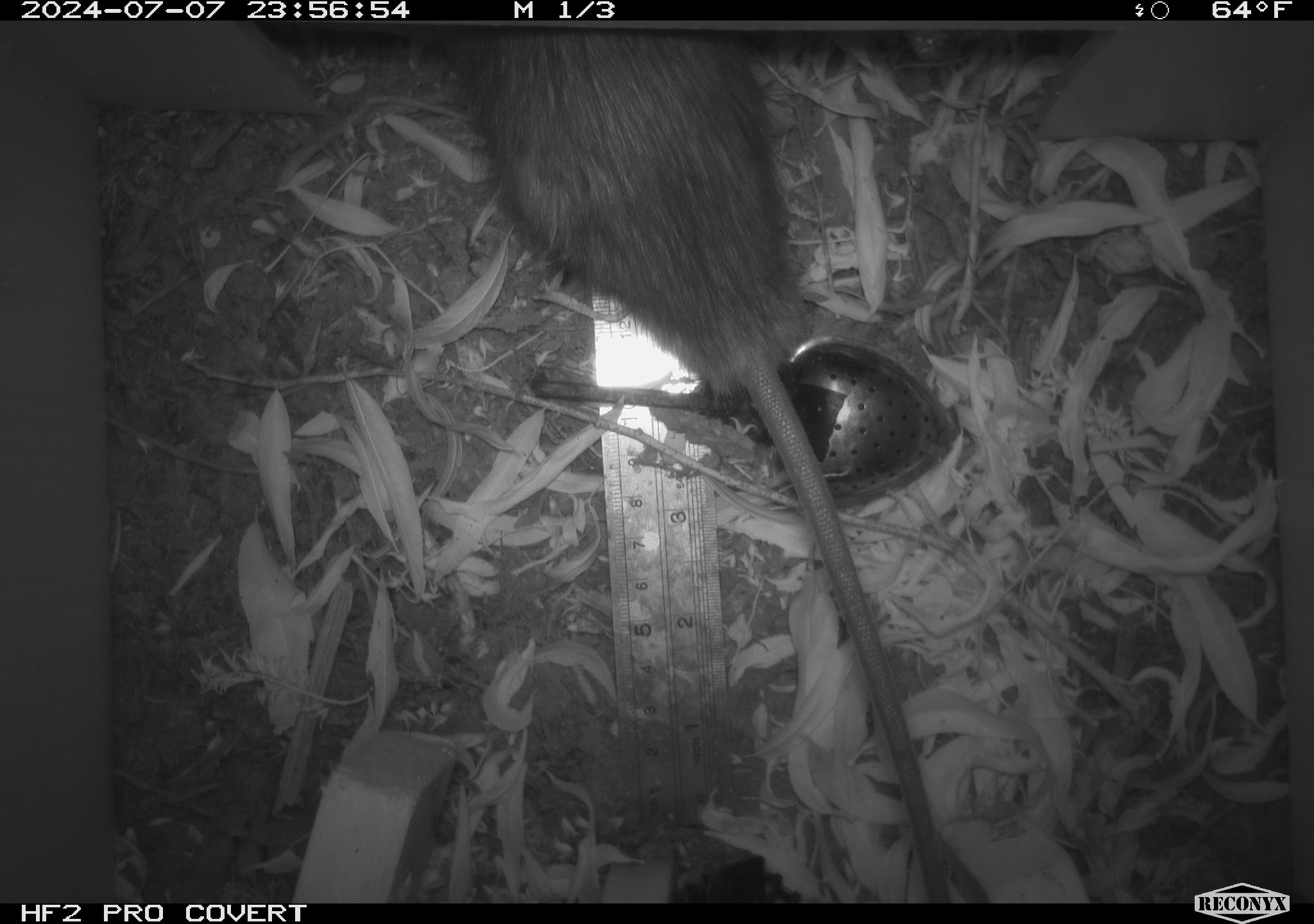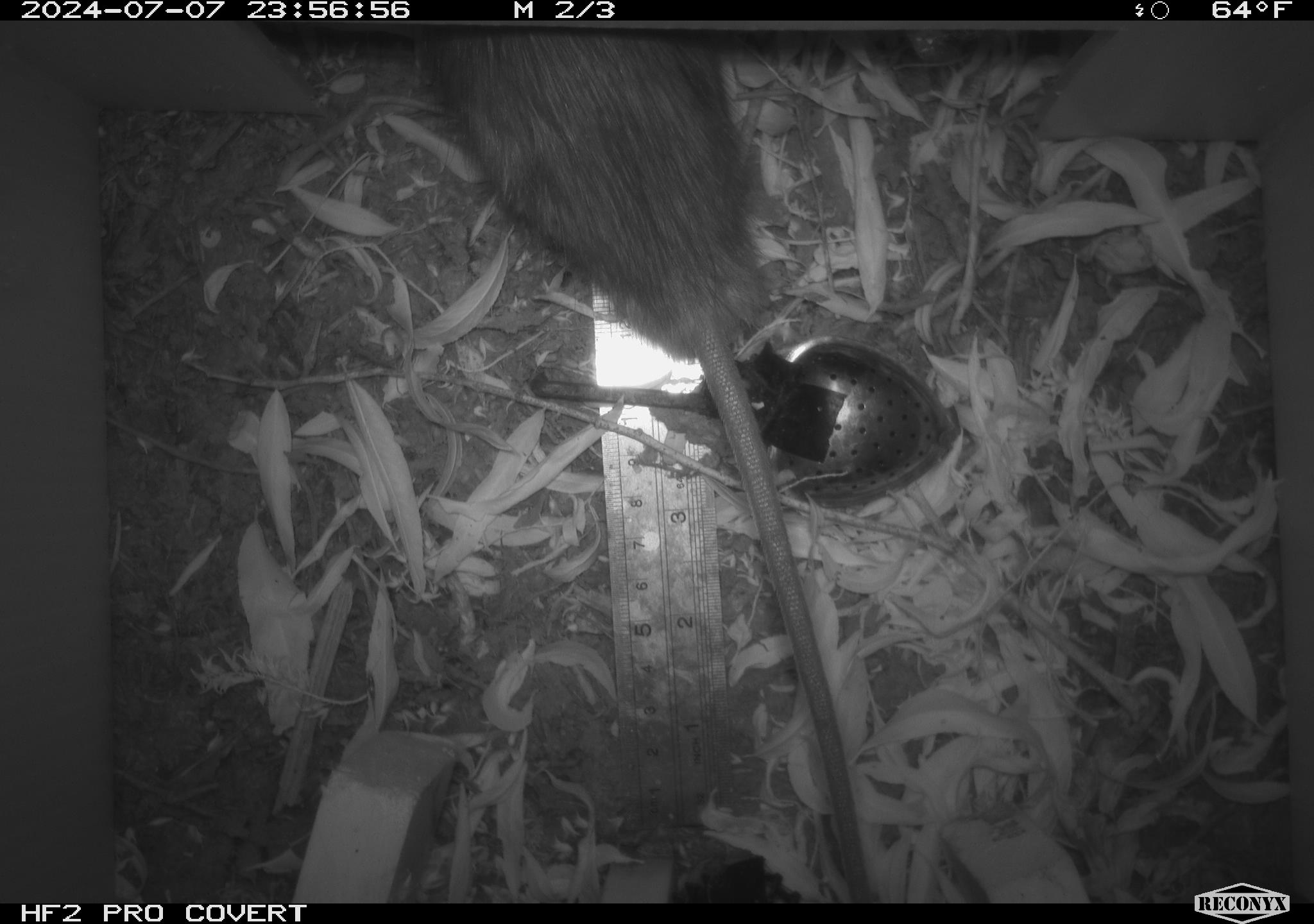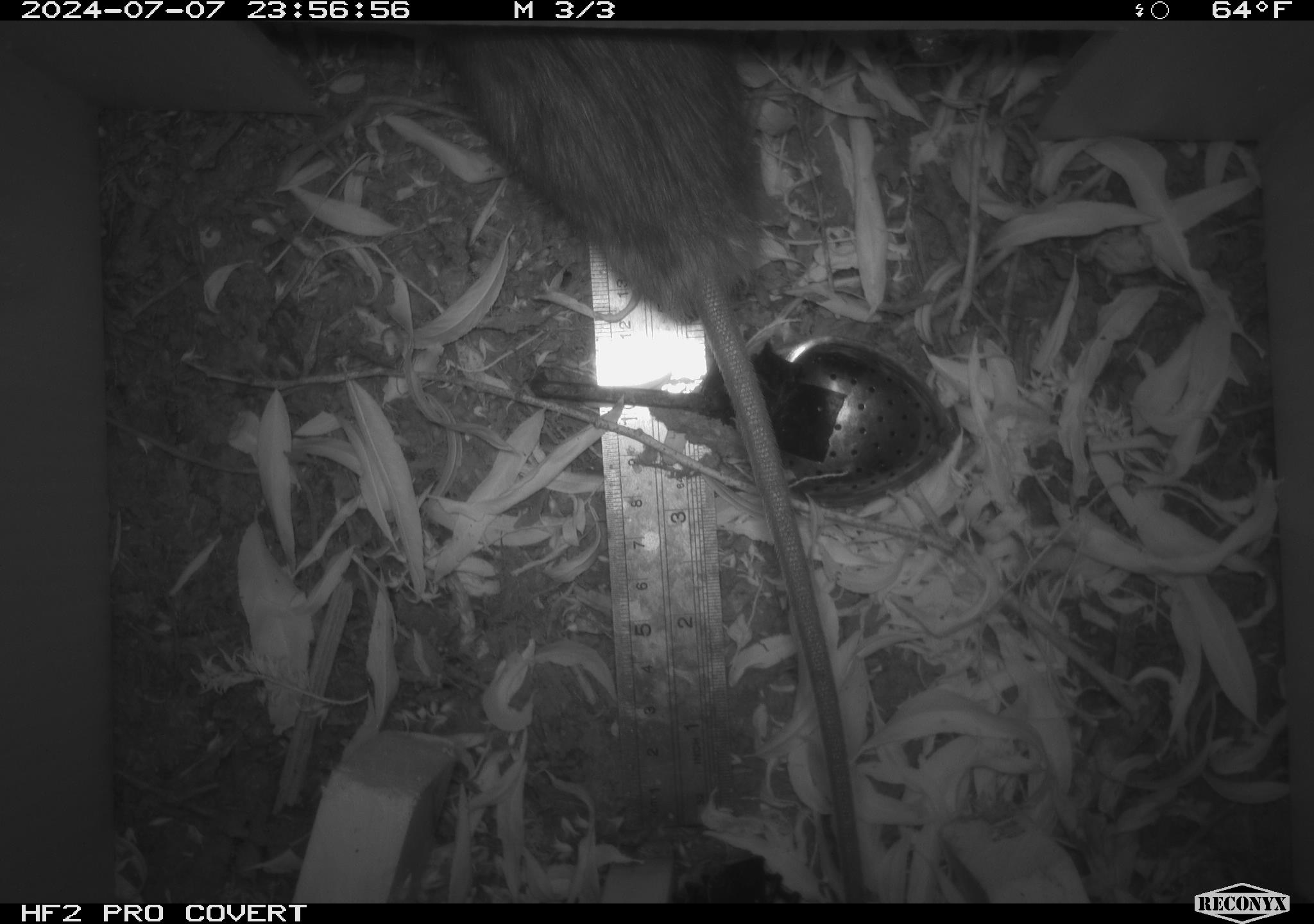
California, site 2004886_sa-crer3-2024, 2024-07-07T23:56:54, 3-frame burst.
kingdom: Animalia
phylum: Chordata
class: Mammalia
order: Rodentia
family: Muridae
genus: Rattus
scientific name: Rattus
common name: rat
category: rattus species